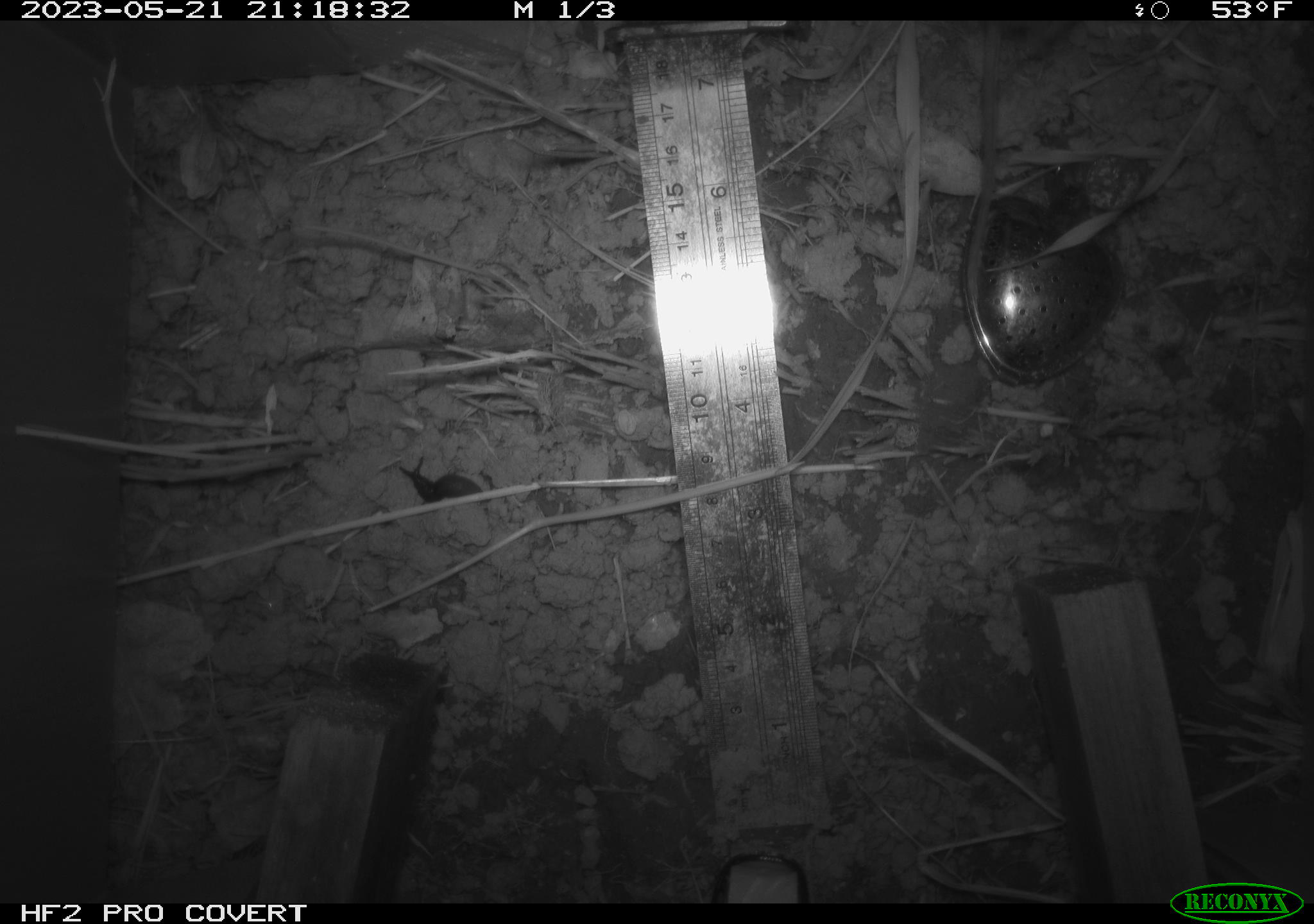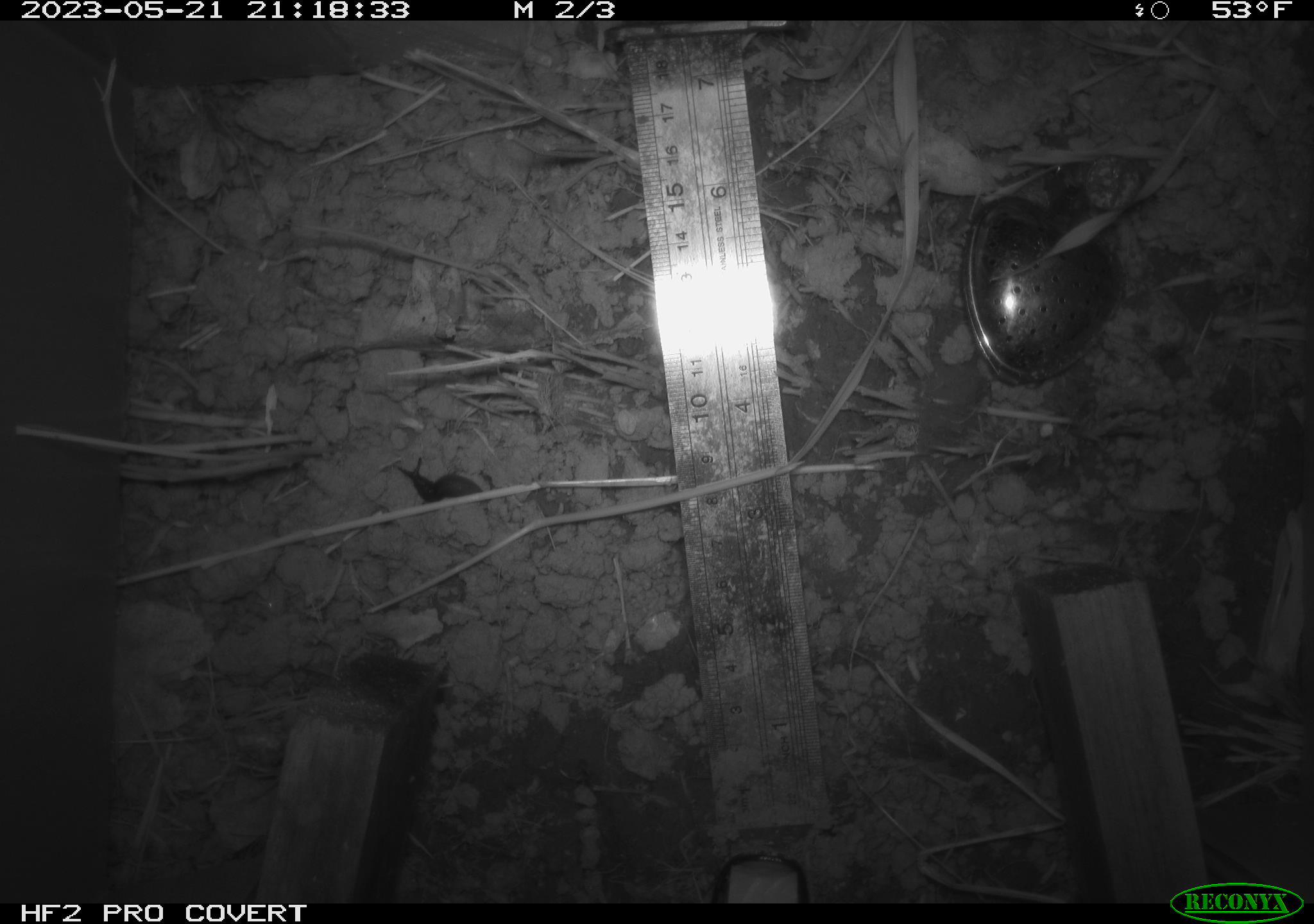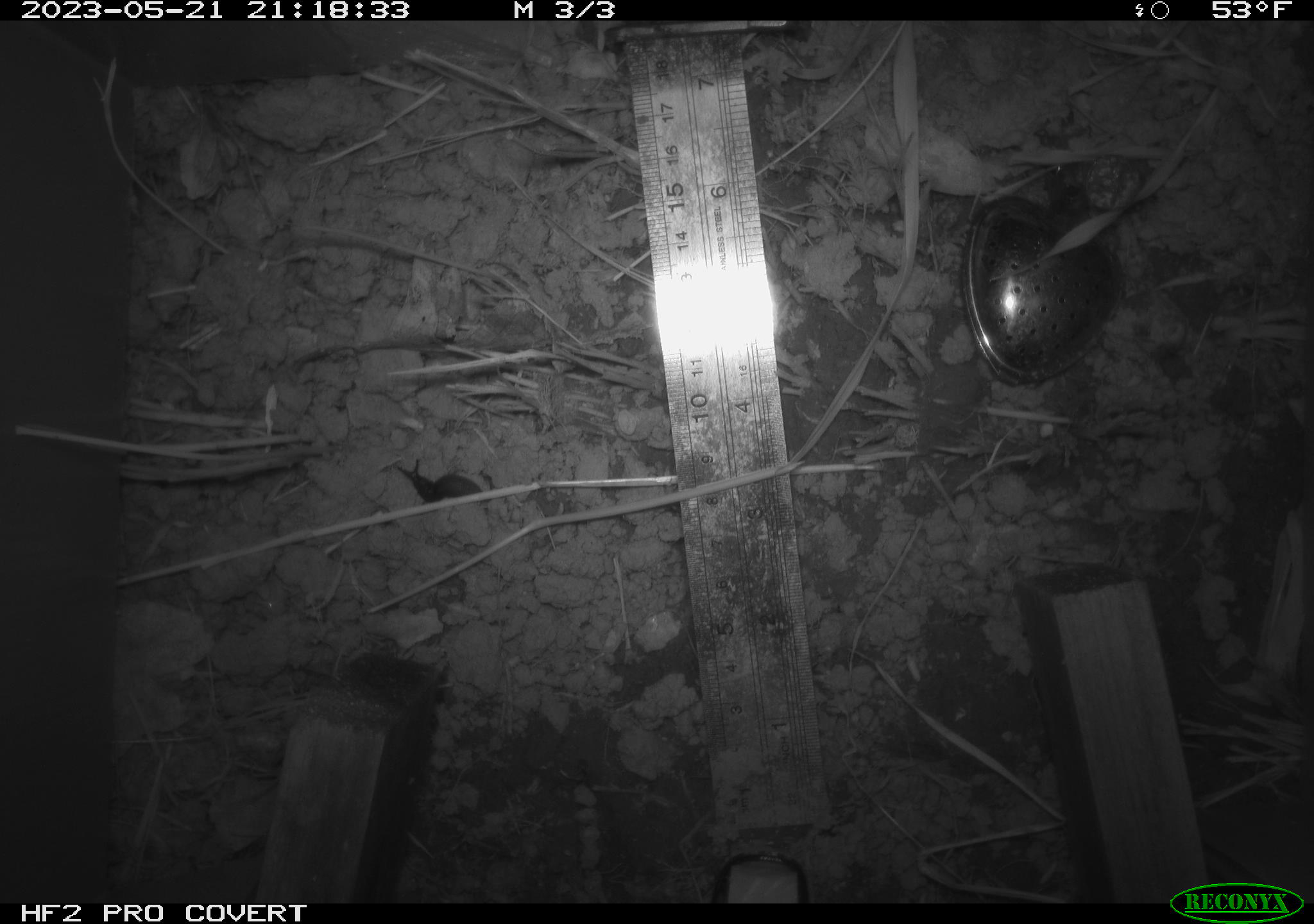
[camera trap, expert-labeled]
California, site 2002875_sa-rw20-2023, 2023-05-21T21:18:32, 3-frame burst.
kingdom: Animalia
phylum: Mollusca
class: Gastropoda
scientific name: Gastropoda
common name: slug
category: slug species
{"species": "slug species (slug) (Gastropoda)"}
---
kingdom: Animalia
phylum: Chordata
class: Mammalia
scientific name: Mammalia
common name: mammal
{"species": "mammal (Mammalia)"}